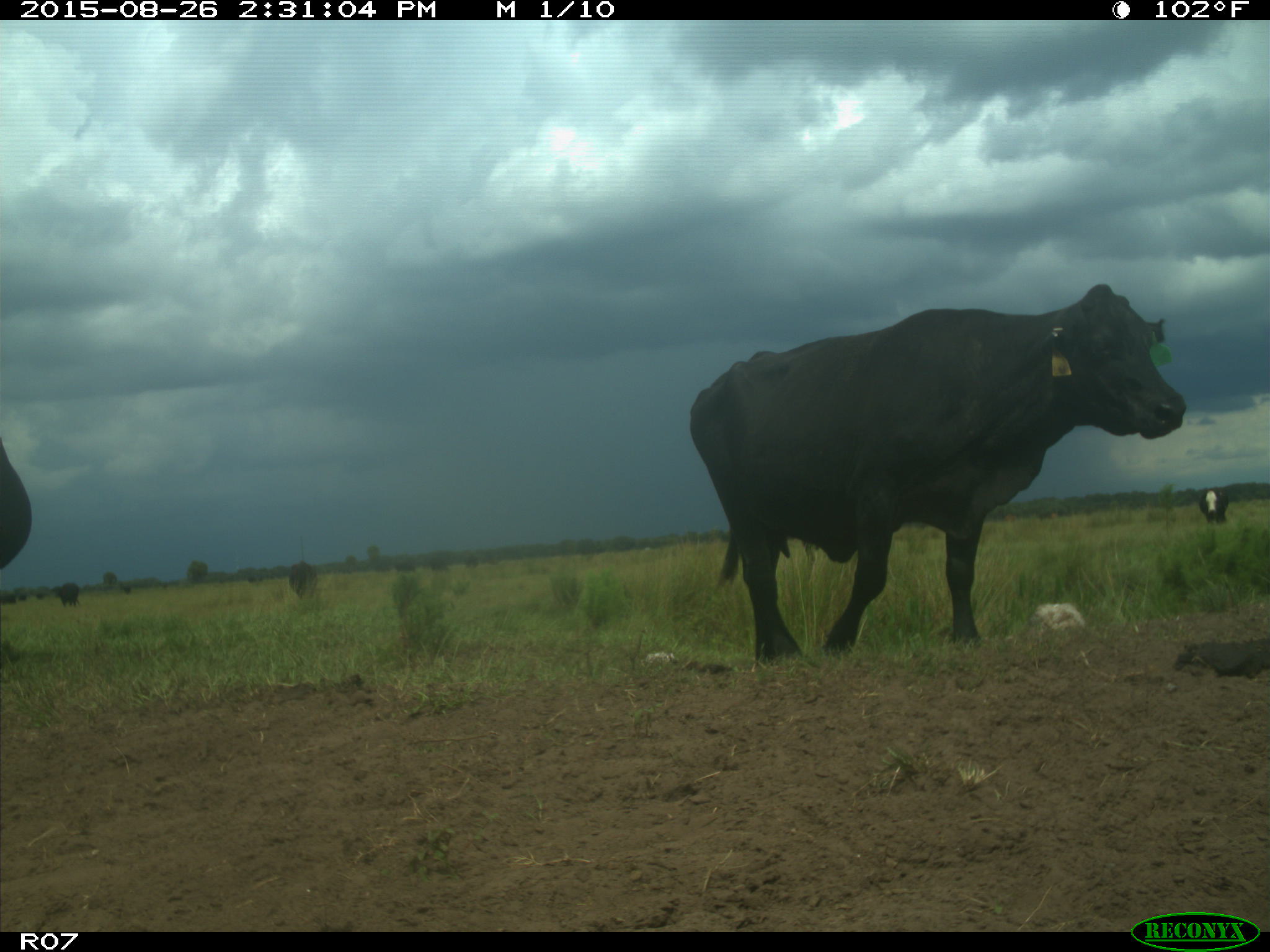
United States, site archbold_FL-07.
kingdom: Animalia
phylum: Chordata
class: Mammalia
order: Artiodactyla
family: Bovidae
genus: Bos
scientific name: Bos taurus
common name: domestic cow